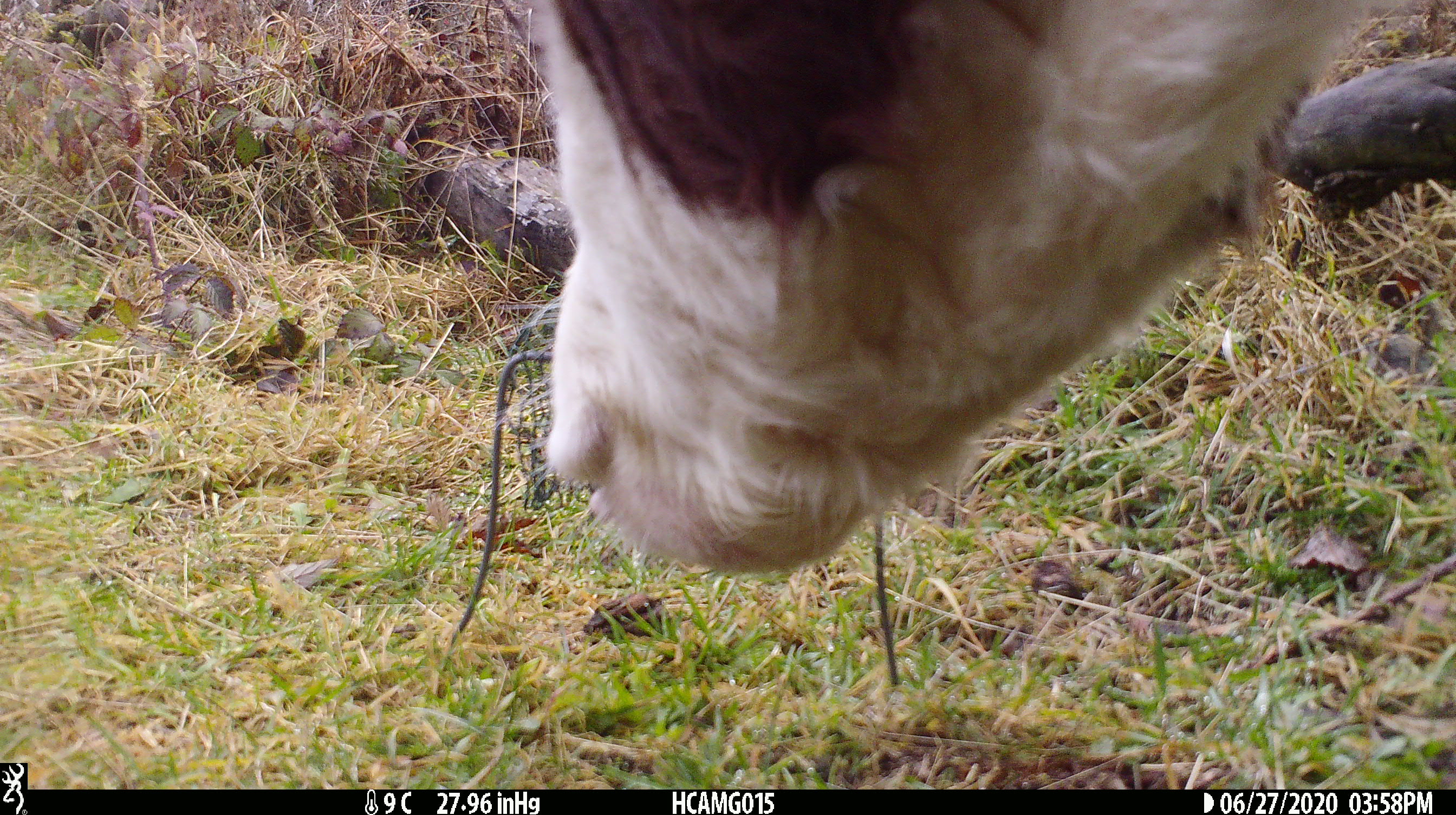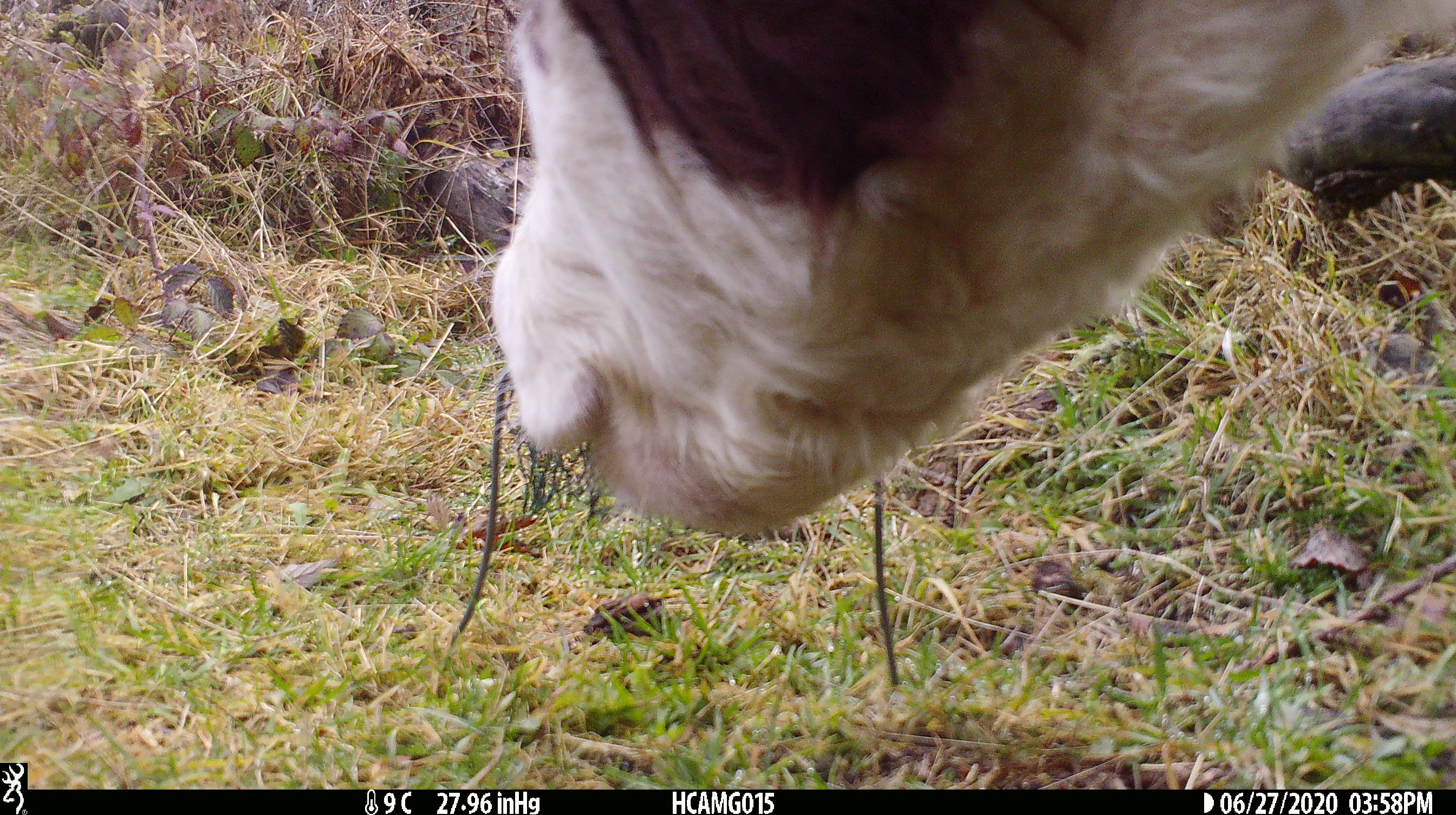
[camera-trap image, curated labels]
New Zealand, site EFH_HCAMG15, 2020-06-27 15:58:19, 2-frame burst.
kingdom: Animalia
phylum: Chordata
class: Mammalia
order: Artiodactyla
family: Bovidae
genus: Bos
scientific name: Bos taurus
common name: domestic cow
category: cow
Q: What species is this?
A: Cow (domestic cow) (Bos taurus).